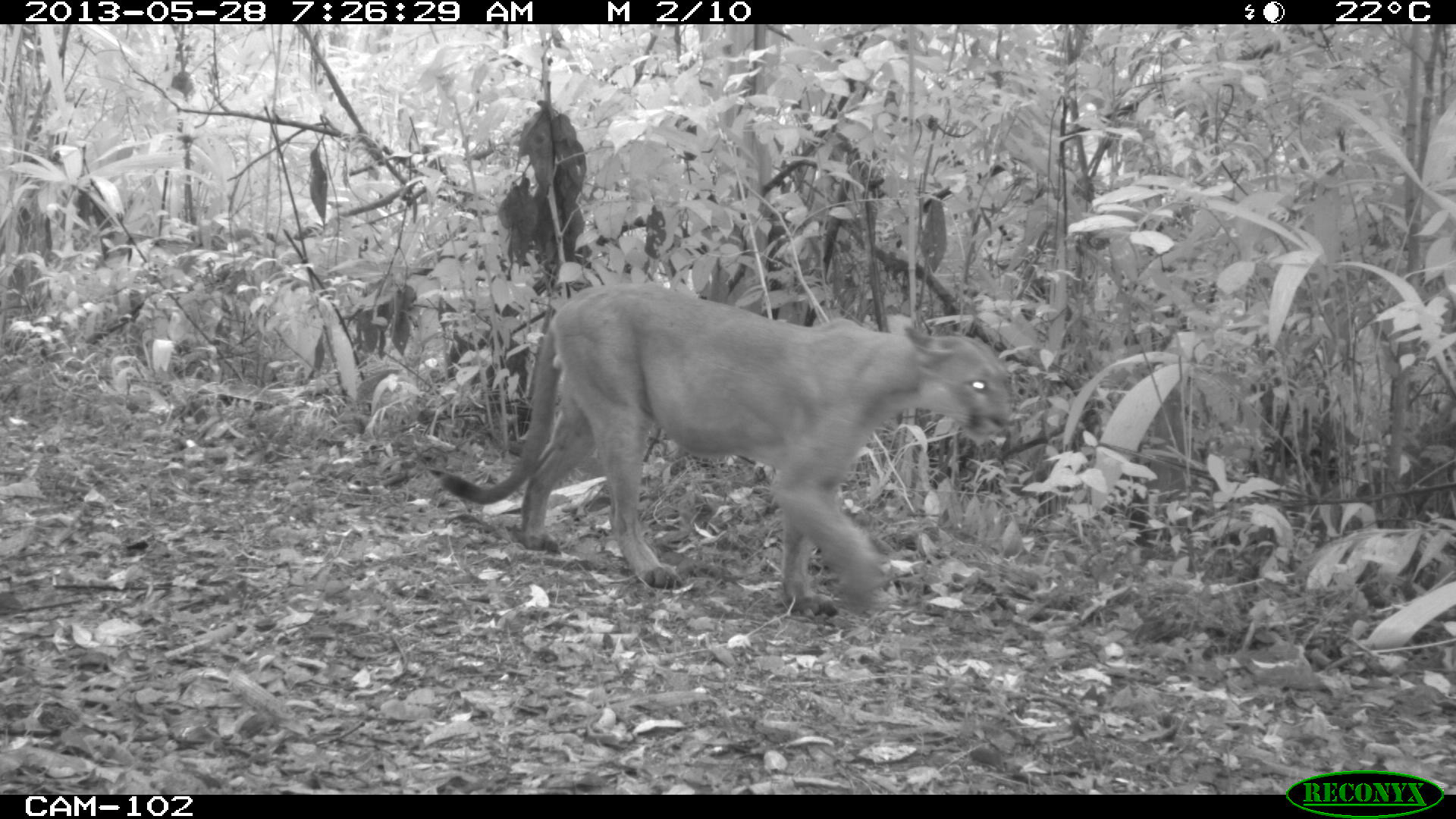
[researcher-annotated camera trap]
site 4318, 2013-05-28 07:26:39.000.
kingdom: Animalia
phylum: Chordata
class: Mammalia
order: Carnivora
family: Felidae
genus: Puma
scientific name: Puma concolor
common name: mountain lion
Puma concolor (mountain lion), count 1, sex male.